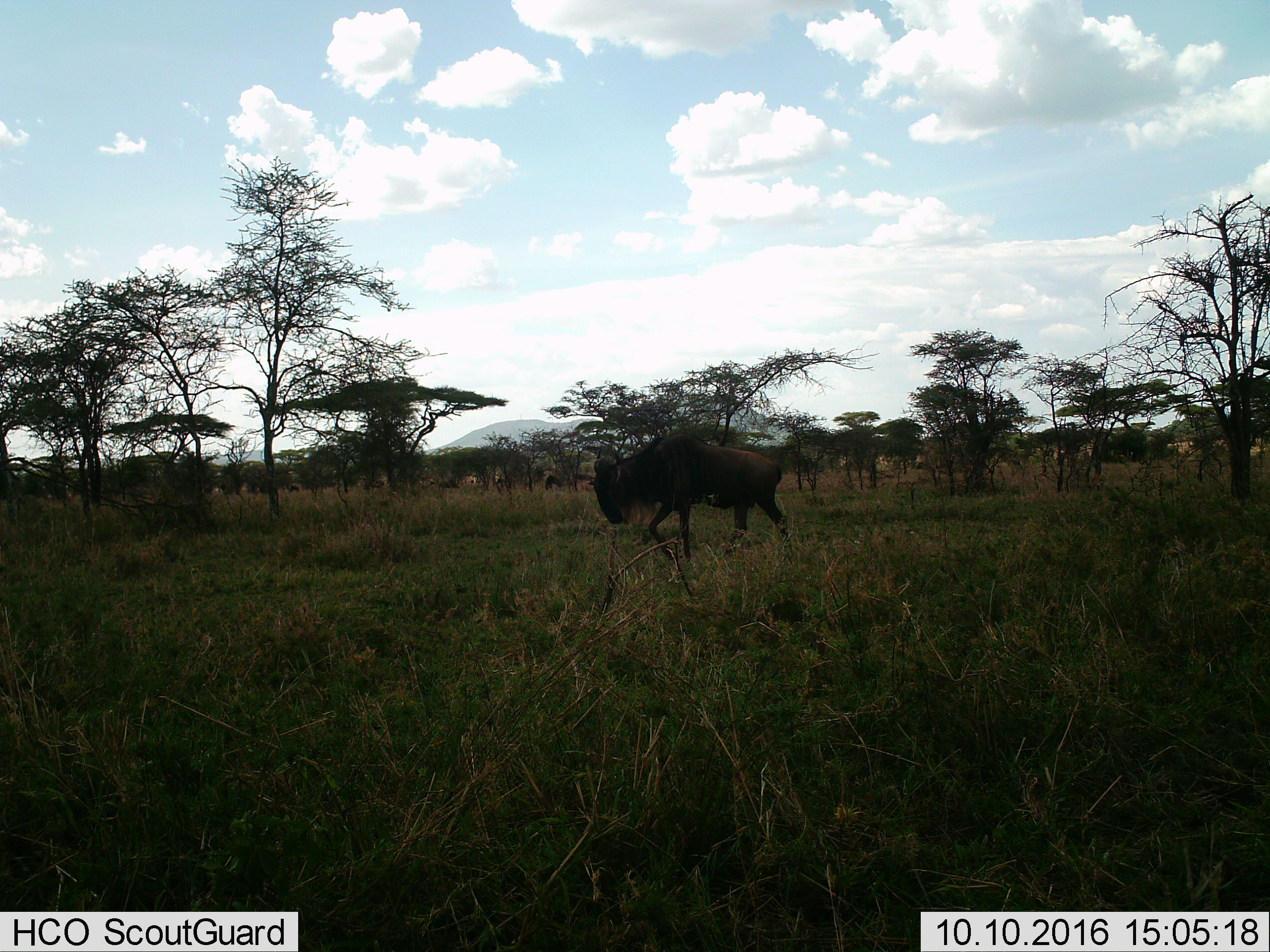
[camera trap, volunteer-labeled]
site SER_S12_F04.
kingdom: Animalia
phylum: Chordata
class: Mammalia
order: Artiodactyla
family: Bovidae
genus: Connochaetes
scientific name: Connochaetes taurinus taurinus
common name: blue wildebeest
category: wildebeestblue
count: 5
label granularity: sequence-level